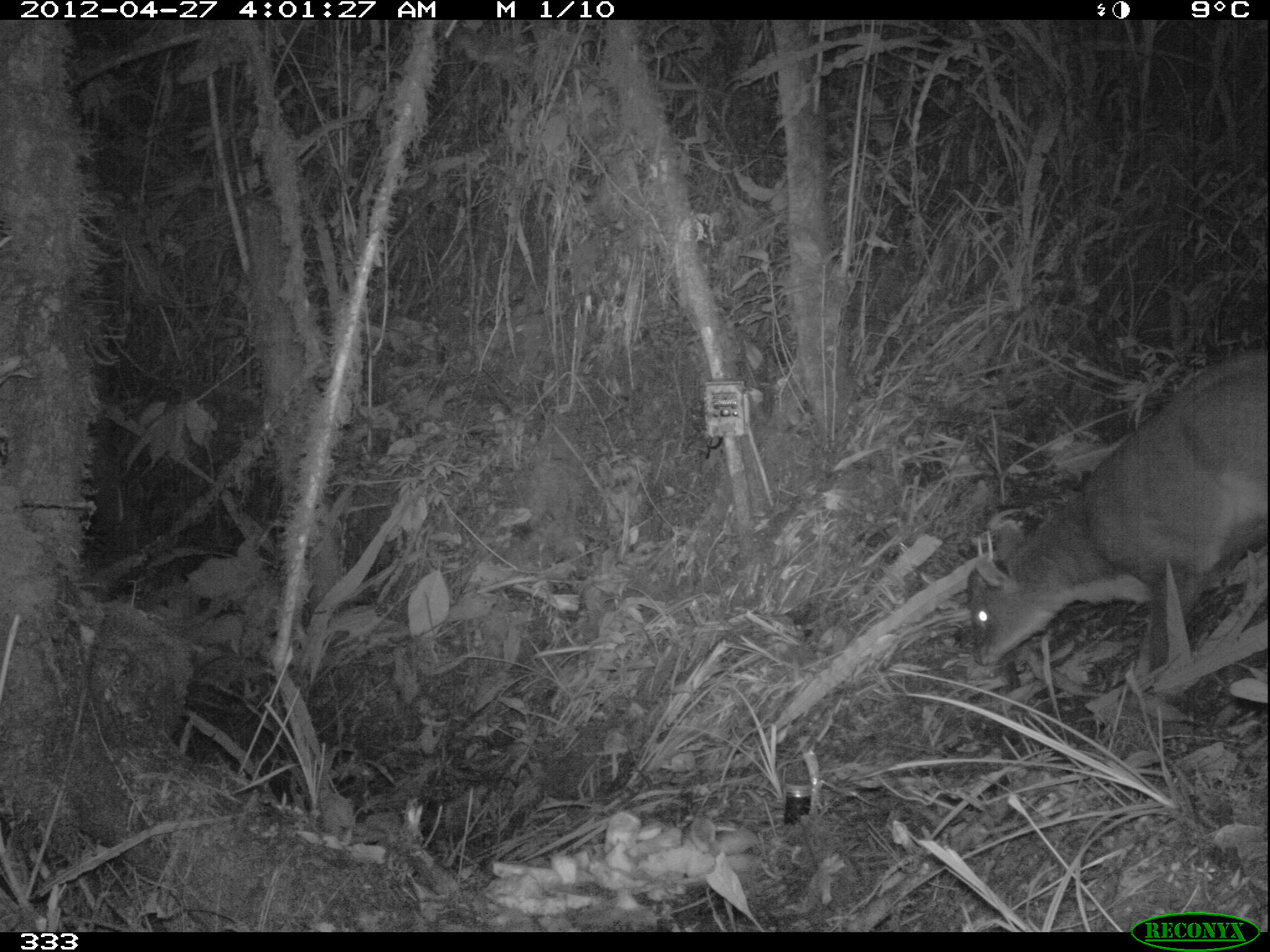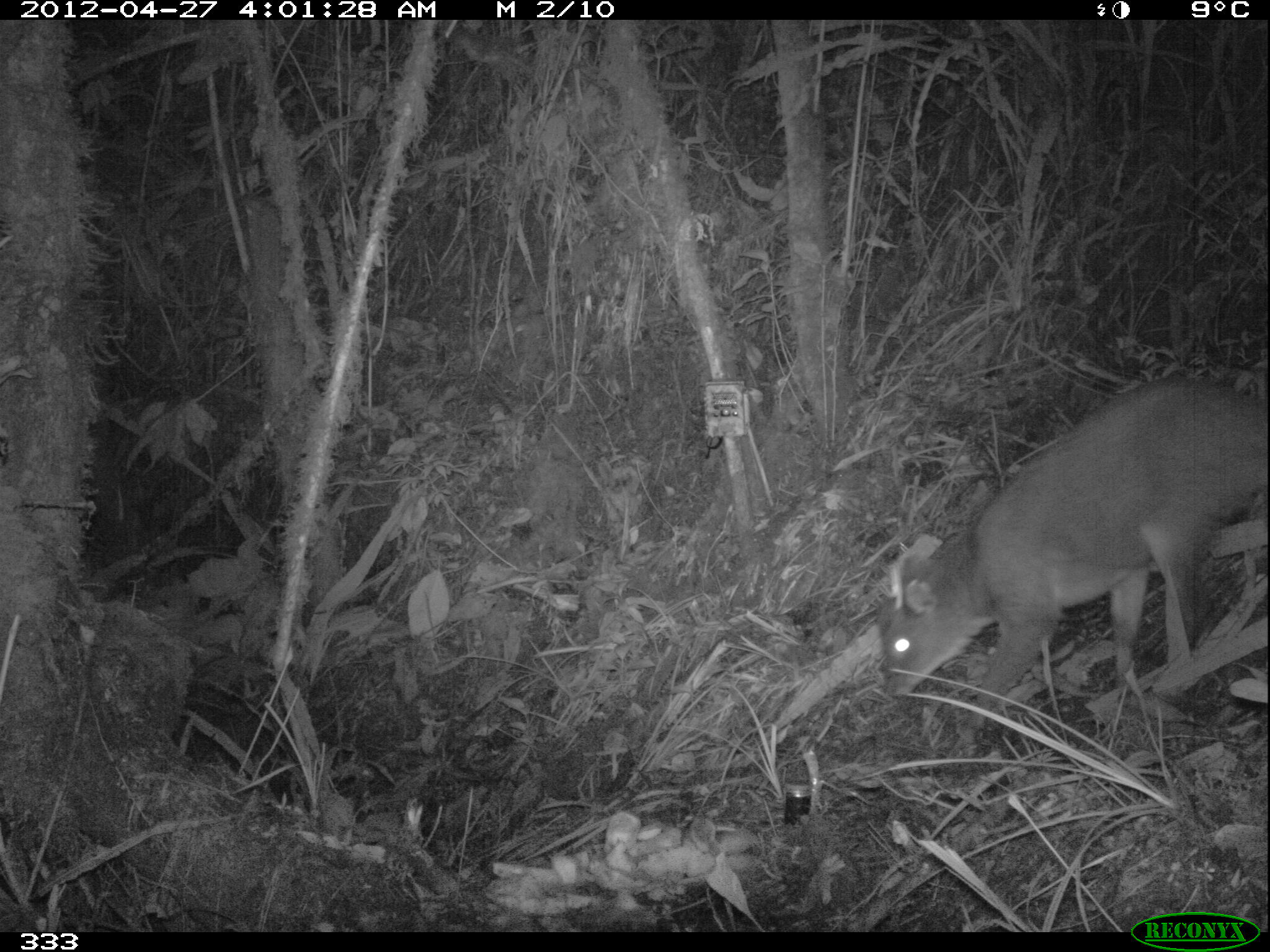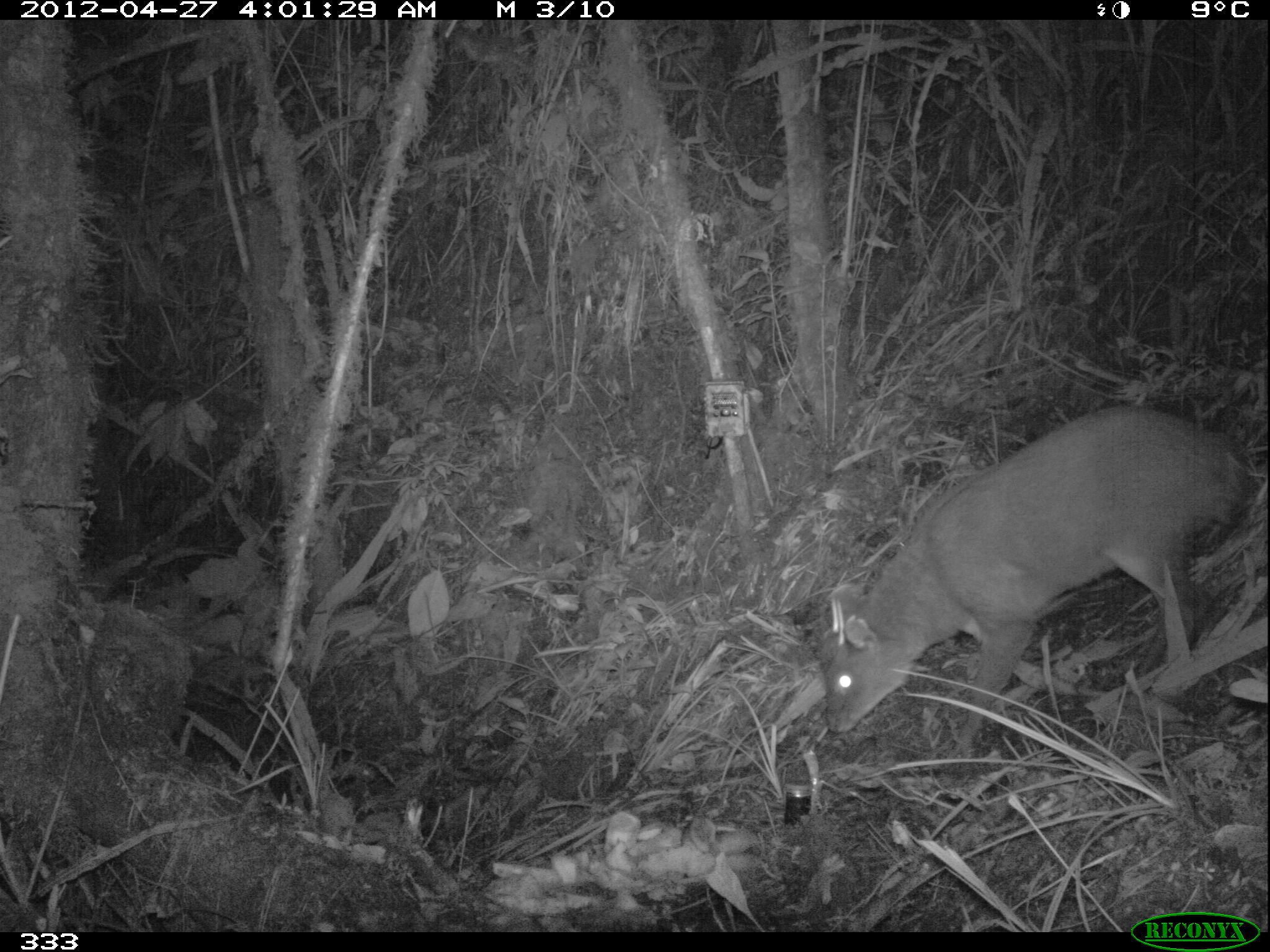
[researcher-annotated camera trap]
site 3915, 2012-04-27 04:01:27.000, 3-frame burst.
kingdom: Animalia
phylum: Chordata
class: Mammalia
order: Artiodactyla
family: Cervidae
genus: Mazama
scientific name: Mazama chunyi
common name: dwarf brocket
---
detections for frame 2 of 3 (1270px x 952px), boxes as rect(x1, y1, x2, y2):
mazama chunyi: rect(875, 376, 1270, 732)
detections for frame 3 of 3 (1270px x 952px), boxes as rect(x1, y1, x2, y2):
mazama chunyi: rect(820, 405, 1238, 754)